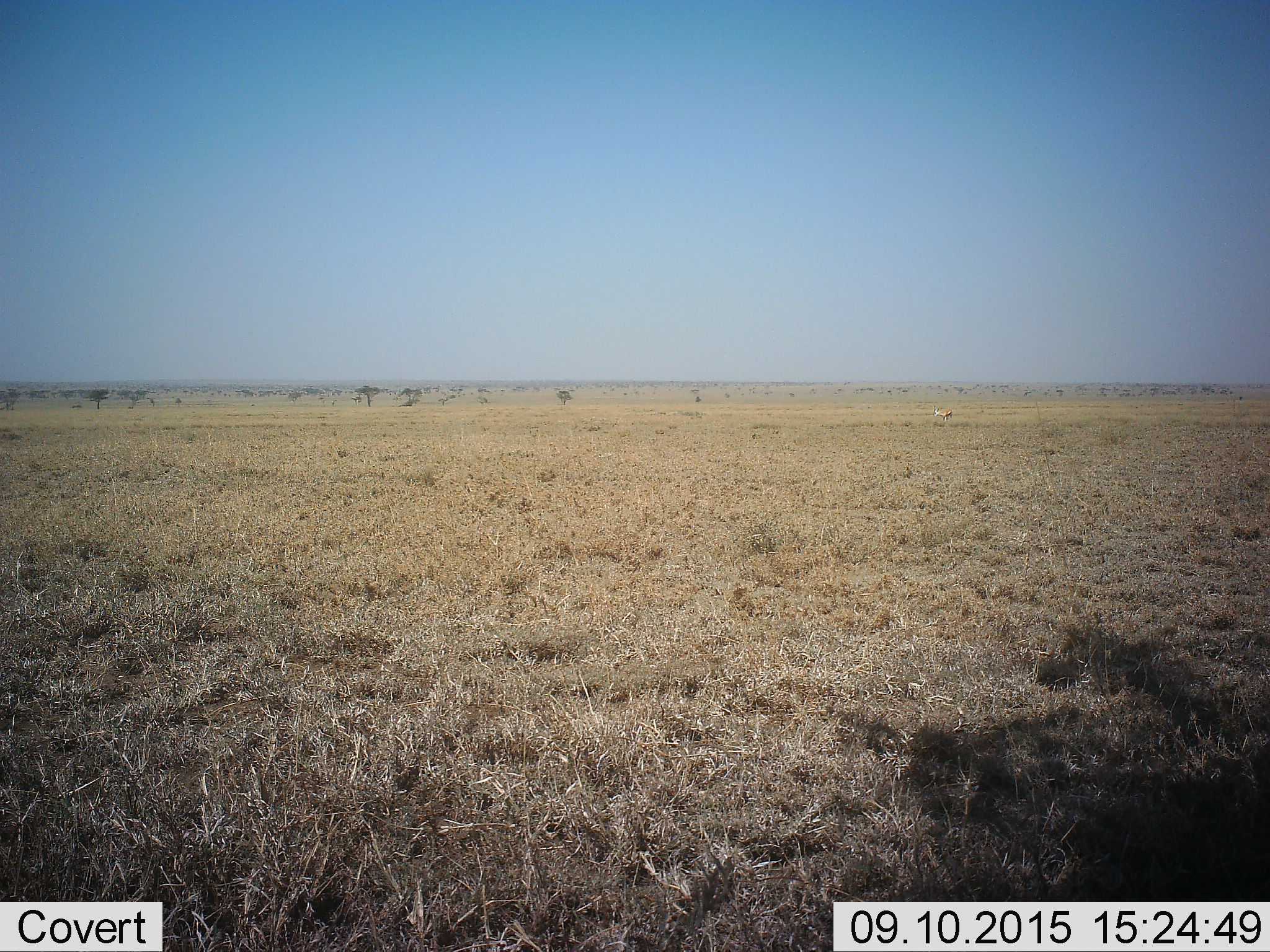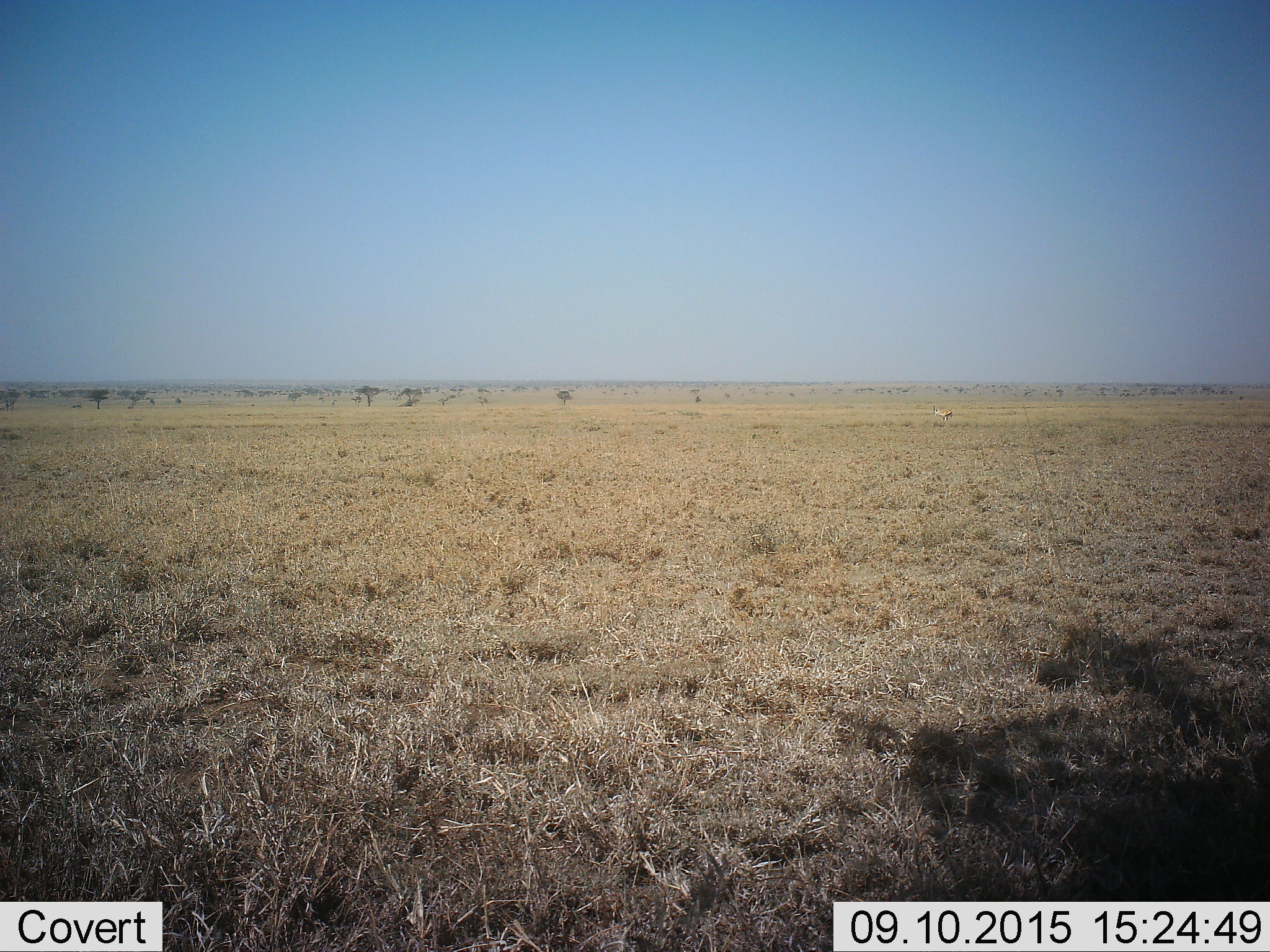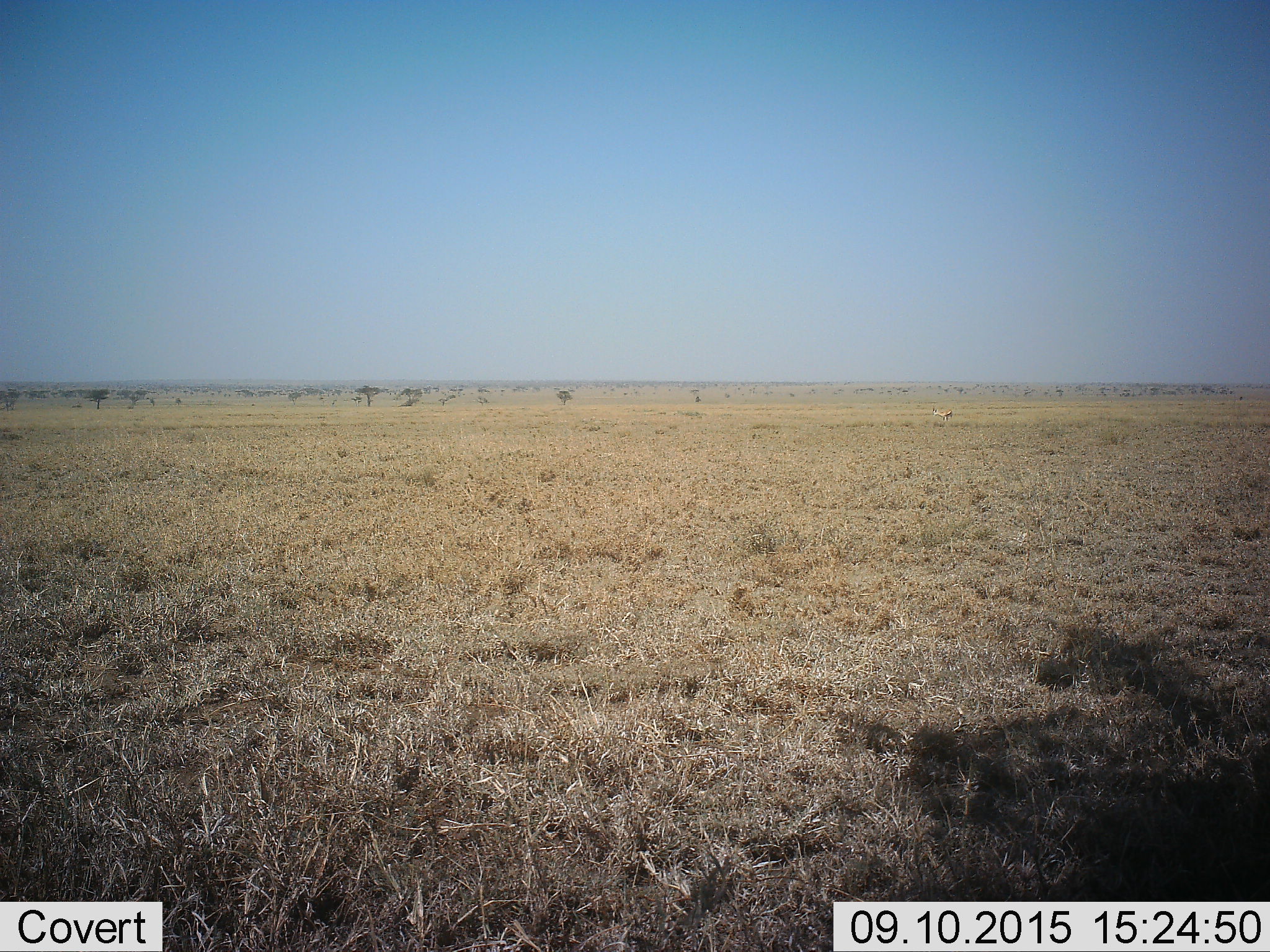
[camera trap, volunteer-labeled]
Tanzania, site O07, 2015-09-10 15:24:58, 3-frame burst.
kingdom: Animalia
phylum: Chordata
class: Mammalia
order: Artiodactyla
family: Bovidae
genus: Eudorcas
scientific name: Eudorcas thomsonii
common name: thomson's gazelle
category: gazellethomsons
Gazellethomsons (thomson's gazelle) (Eudorcas thomsonii), count 1. Behavior (volunteer vote fractions): standing 100%, resting 0%, moving 0%, interacting 0%. Young present (vote fraction): 0%. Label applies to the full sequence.